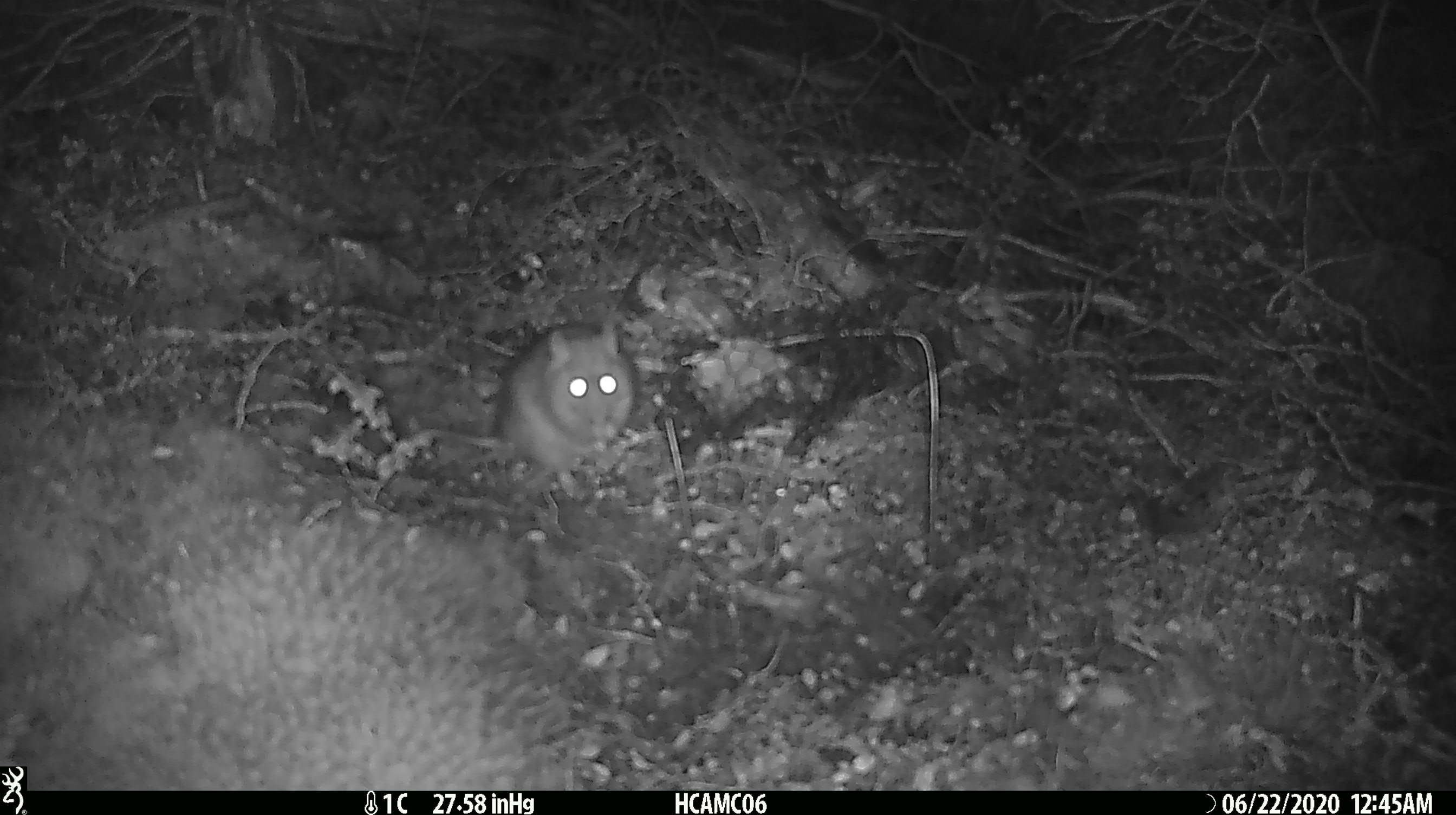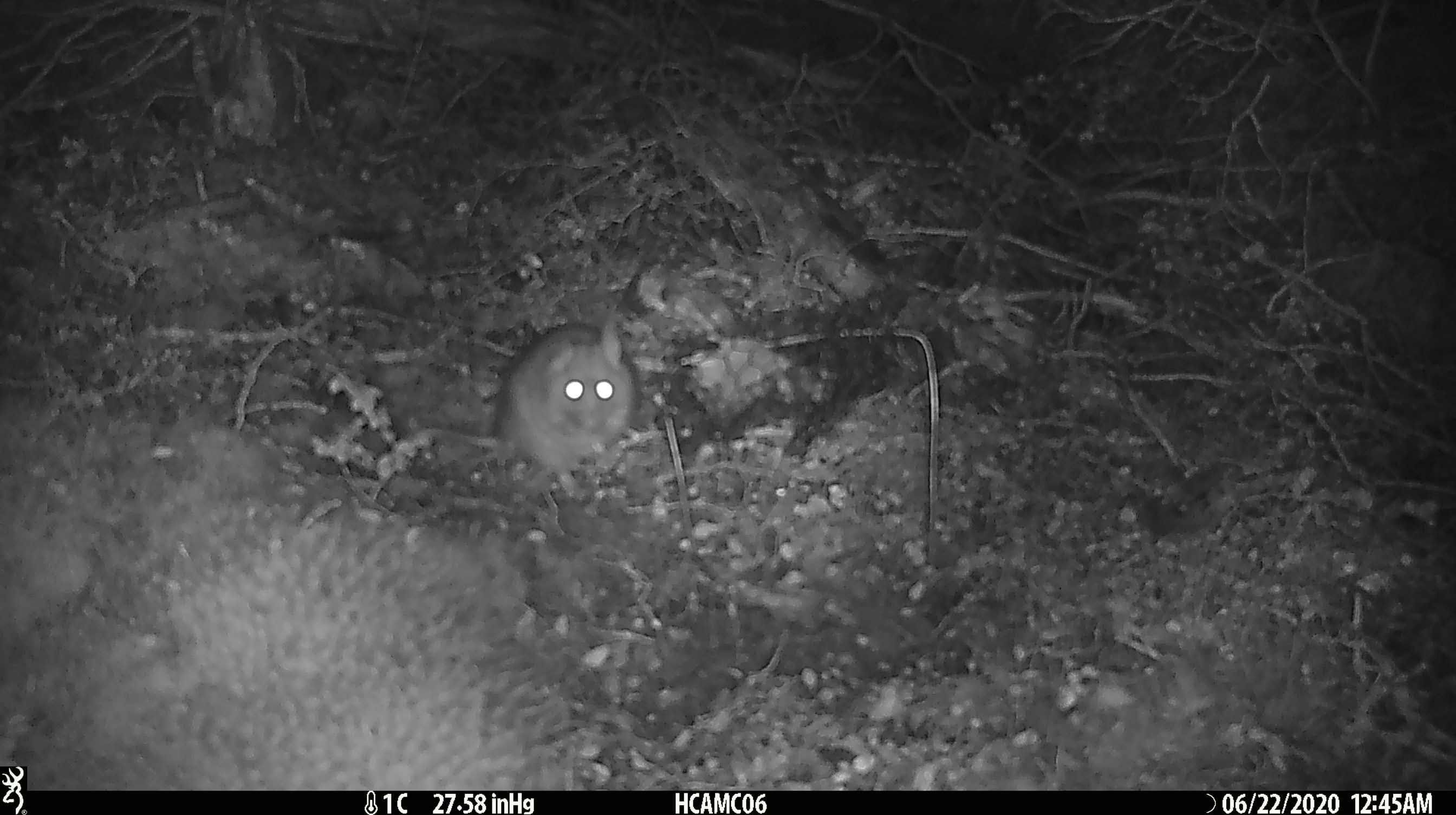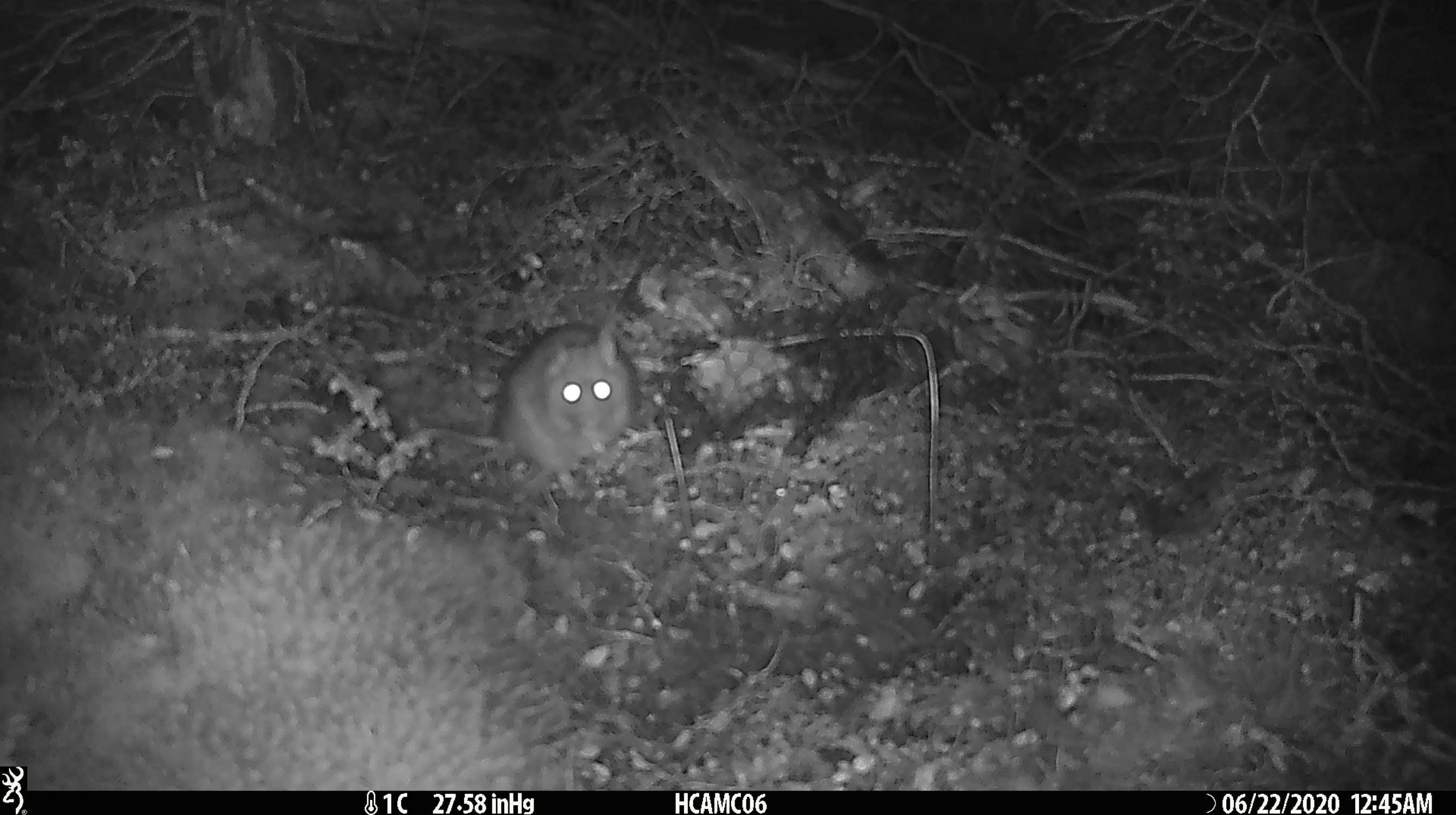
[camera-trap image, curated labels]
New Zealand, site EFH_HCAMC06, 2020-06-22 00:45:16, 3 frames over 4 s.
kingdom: Animalia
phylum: Chordata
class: Mammalia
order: Rodentia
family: Muridae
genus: Rattus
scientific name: Rattus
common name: rat